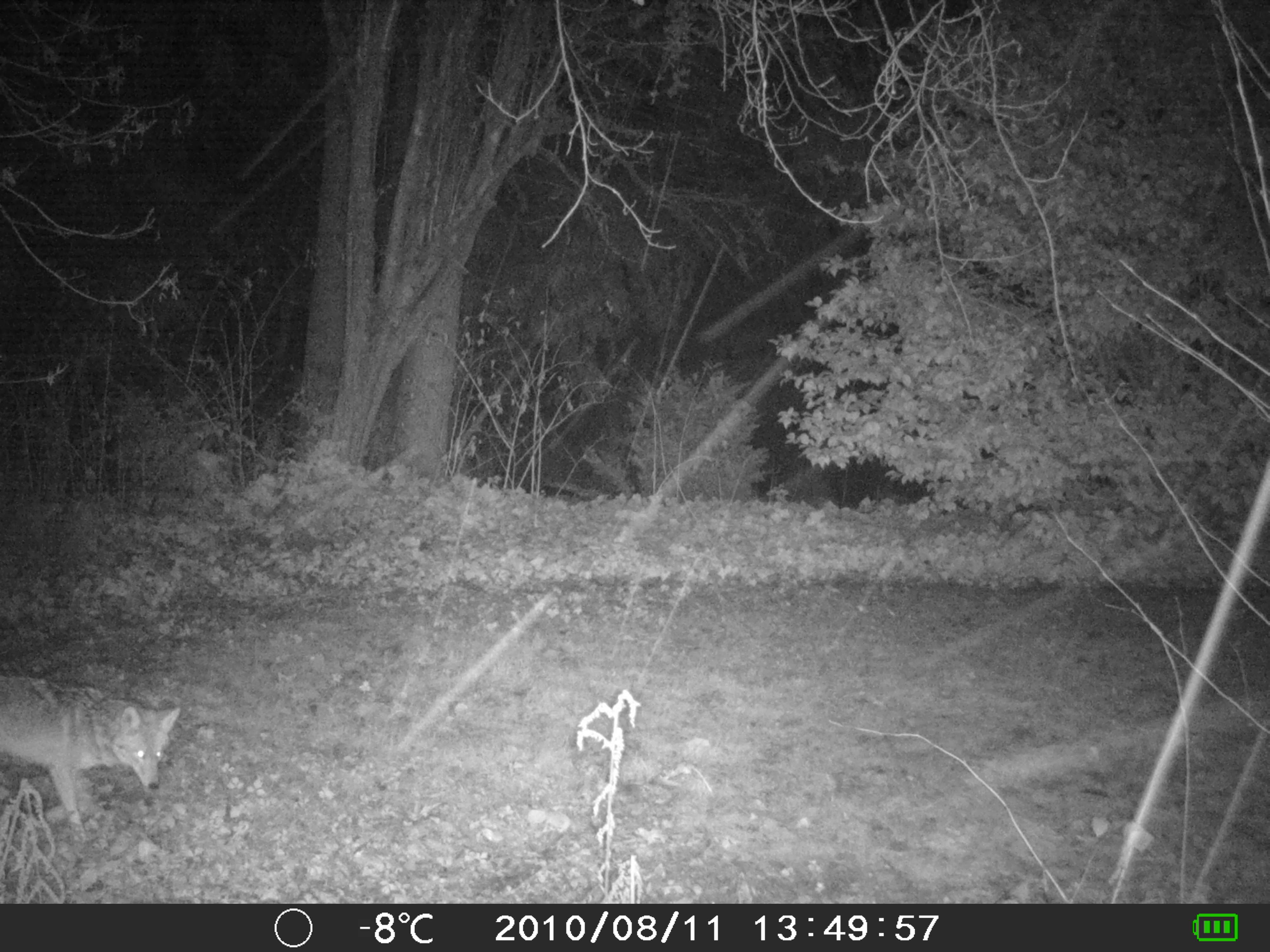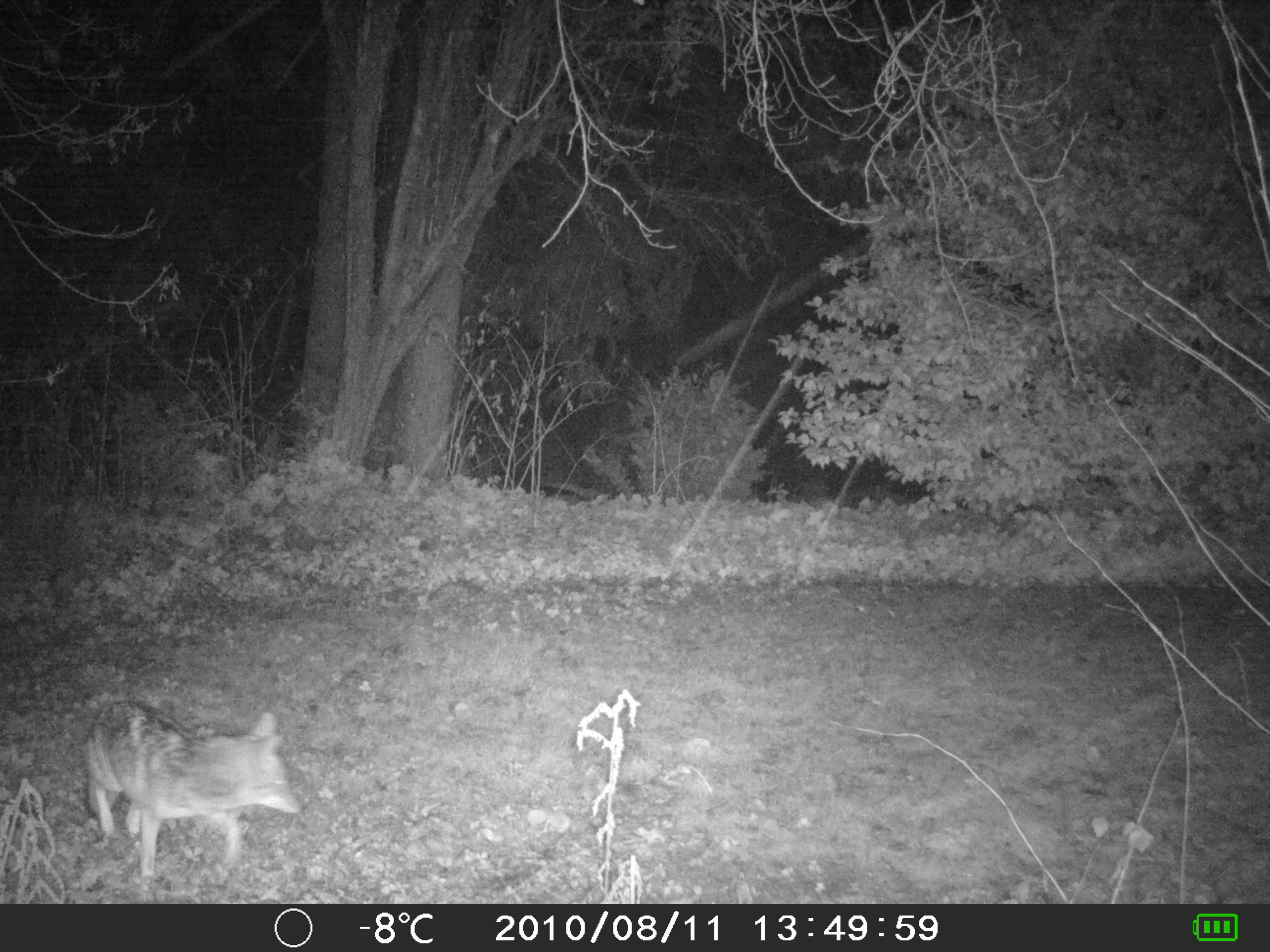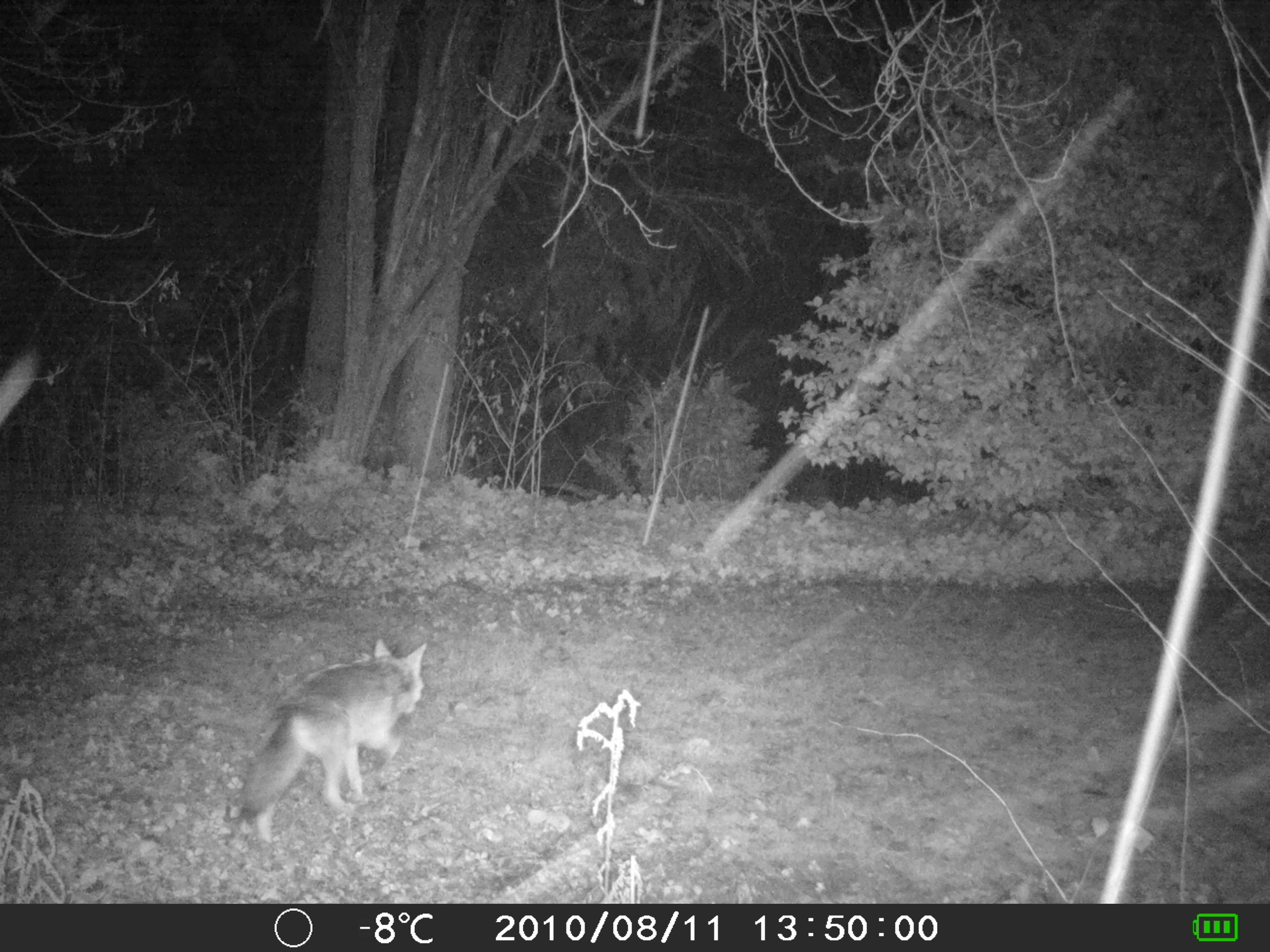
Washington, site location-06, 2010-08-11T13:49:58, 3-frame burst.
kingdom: Animalia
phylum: Chordata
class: Mammalia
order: Carnivora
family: Canidae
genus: Canis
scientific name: Canis latrans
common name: coyote